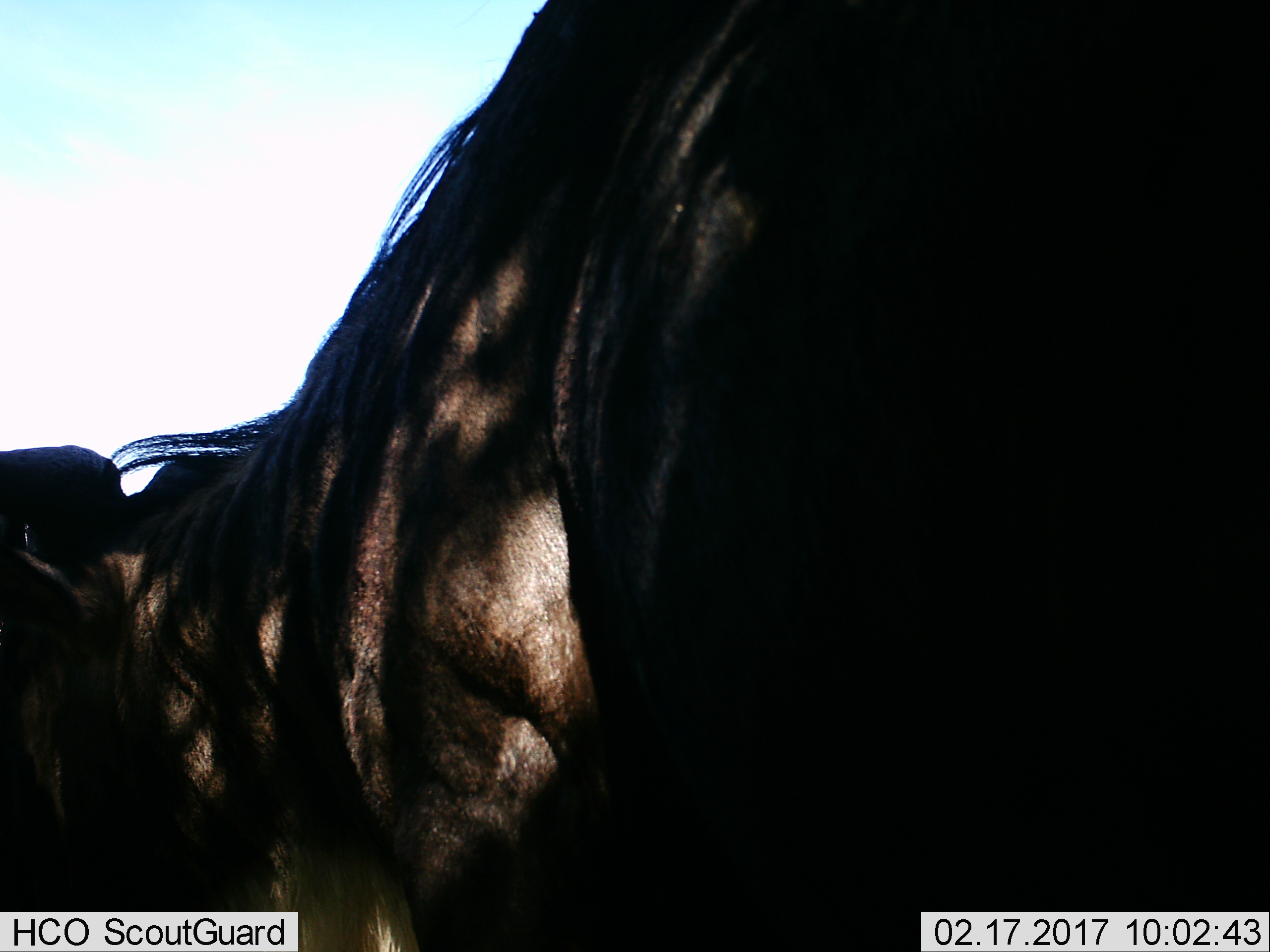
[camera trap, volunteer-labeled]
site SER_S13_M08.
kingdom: Animalia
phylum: Chordata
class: Mammalia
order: Artiodactyla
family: Bovidae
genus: Connochaetes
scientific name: Connochaetes taurinus taurinus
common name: blue wildebeest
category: wildebeestblue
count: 1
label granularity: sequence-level